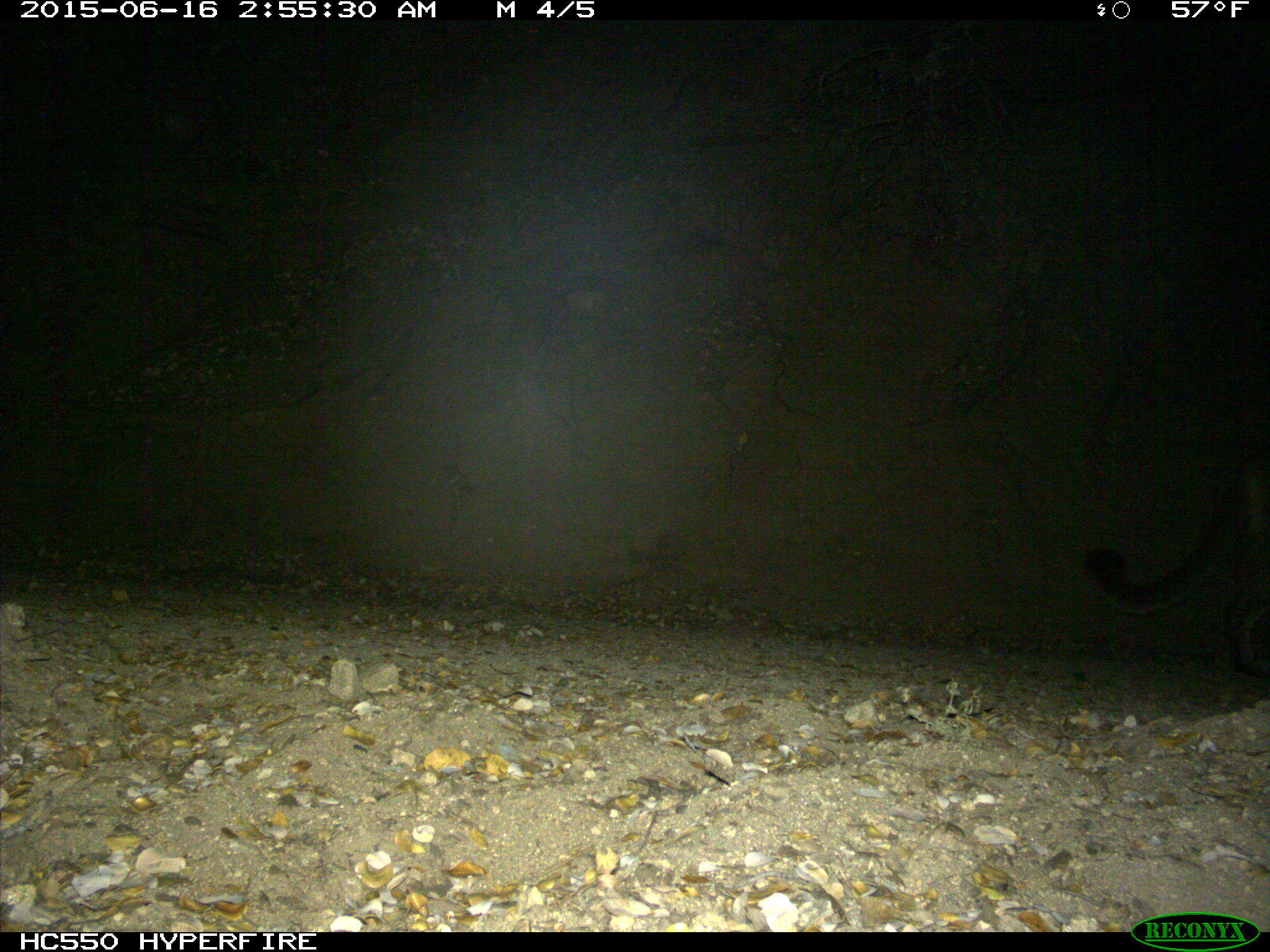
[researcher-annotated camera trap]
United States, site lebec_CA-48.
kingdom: Animalia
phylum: Chordata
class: Mammalia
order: Carnivora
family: Felidae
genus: Puma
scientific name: Puma concolor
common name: mountain lion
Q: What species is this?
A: Puma concolor (mountain lion).